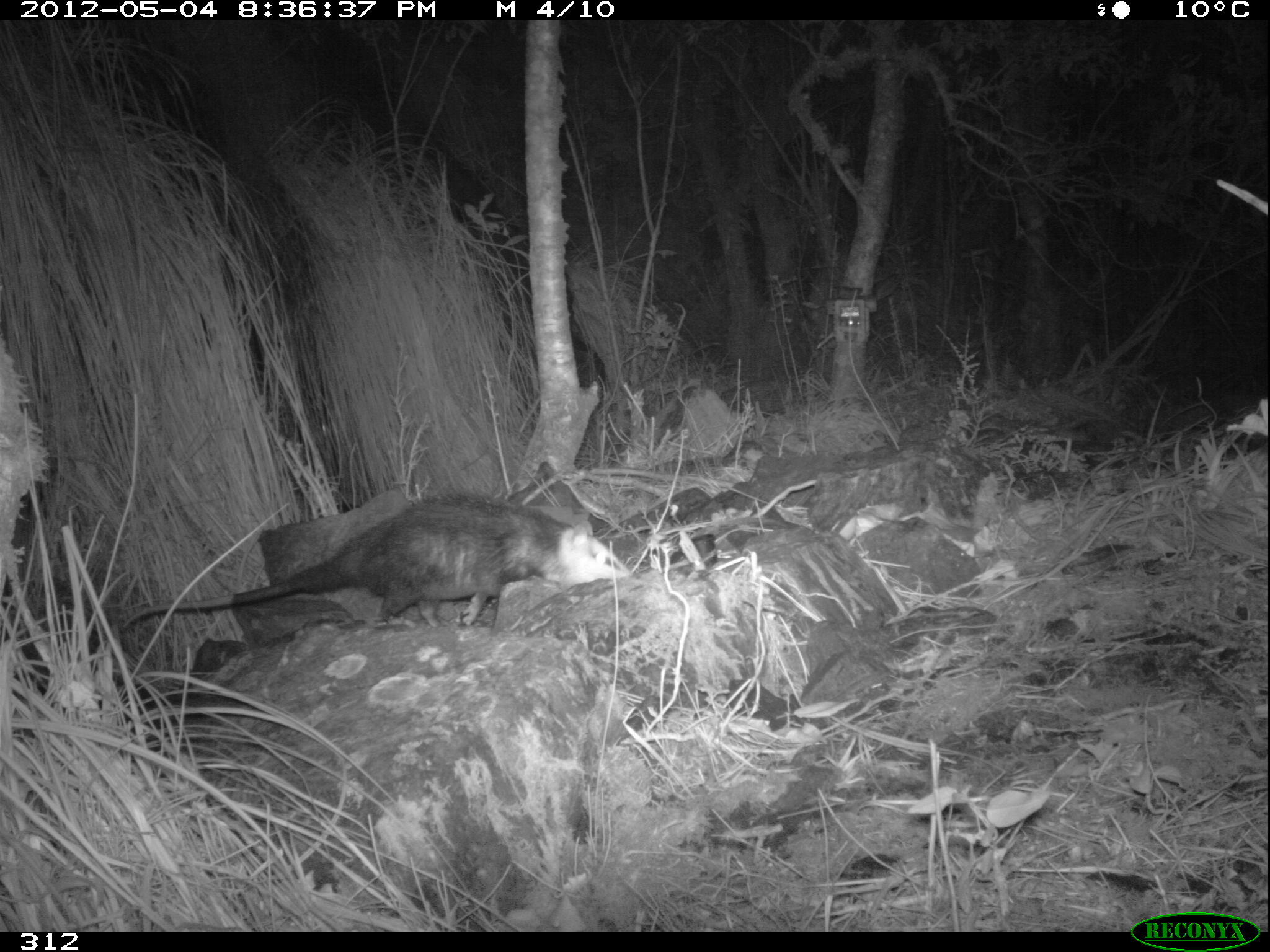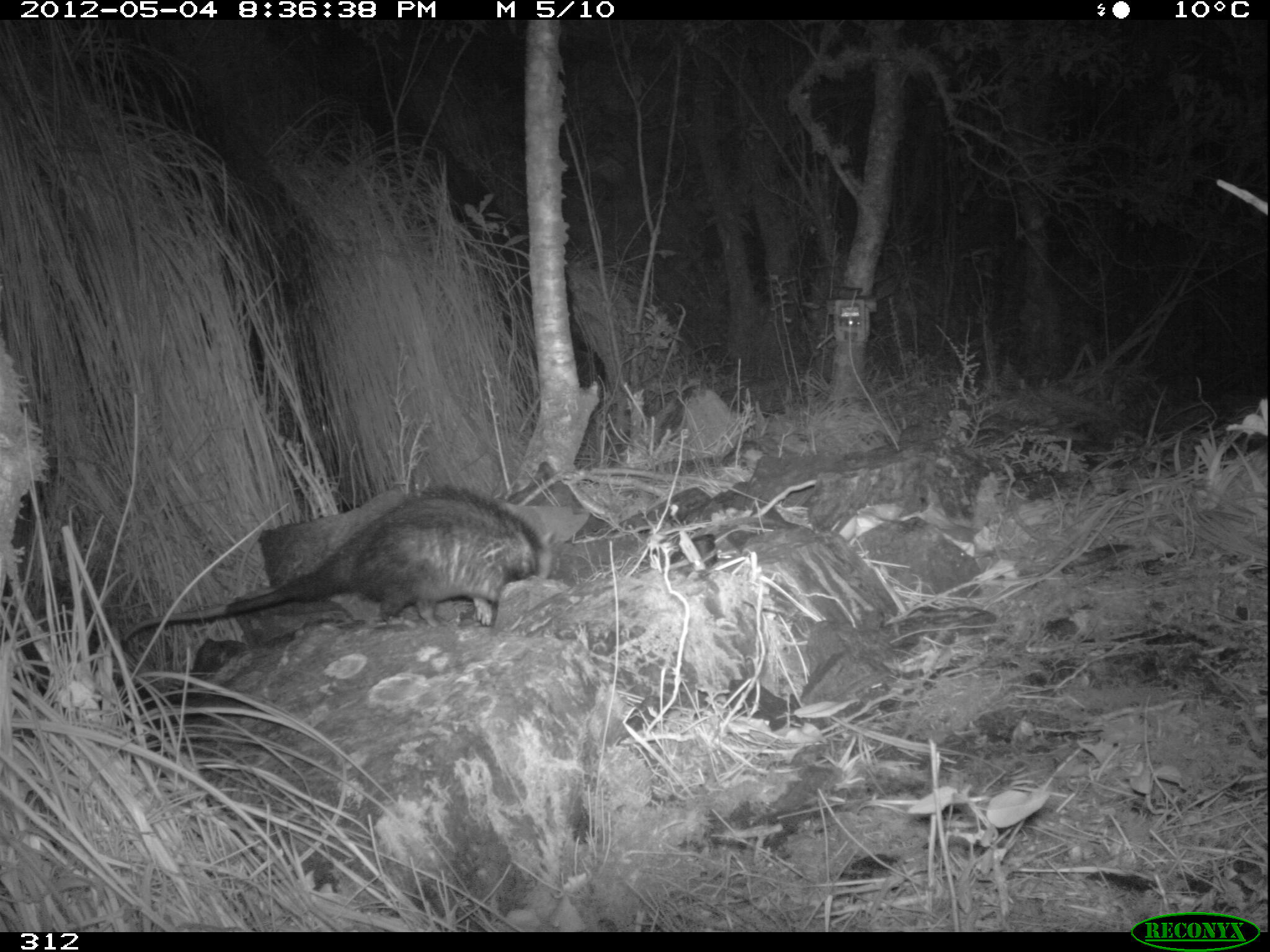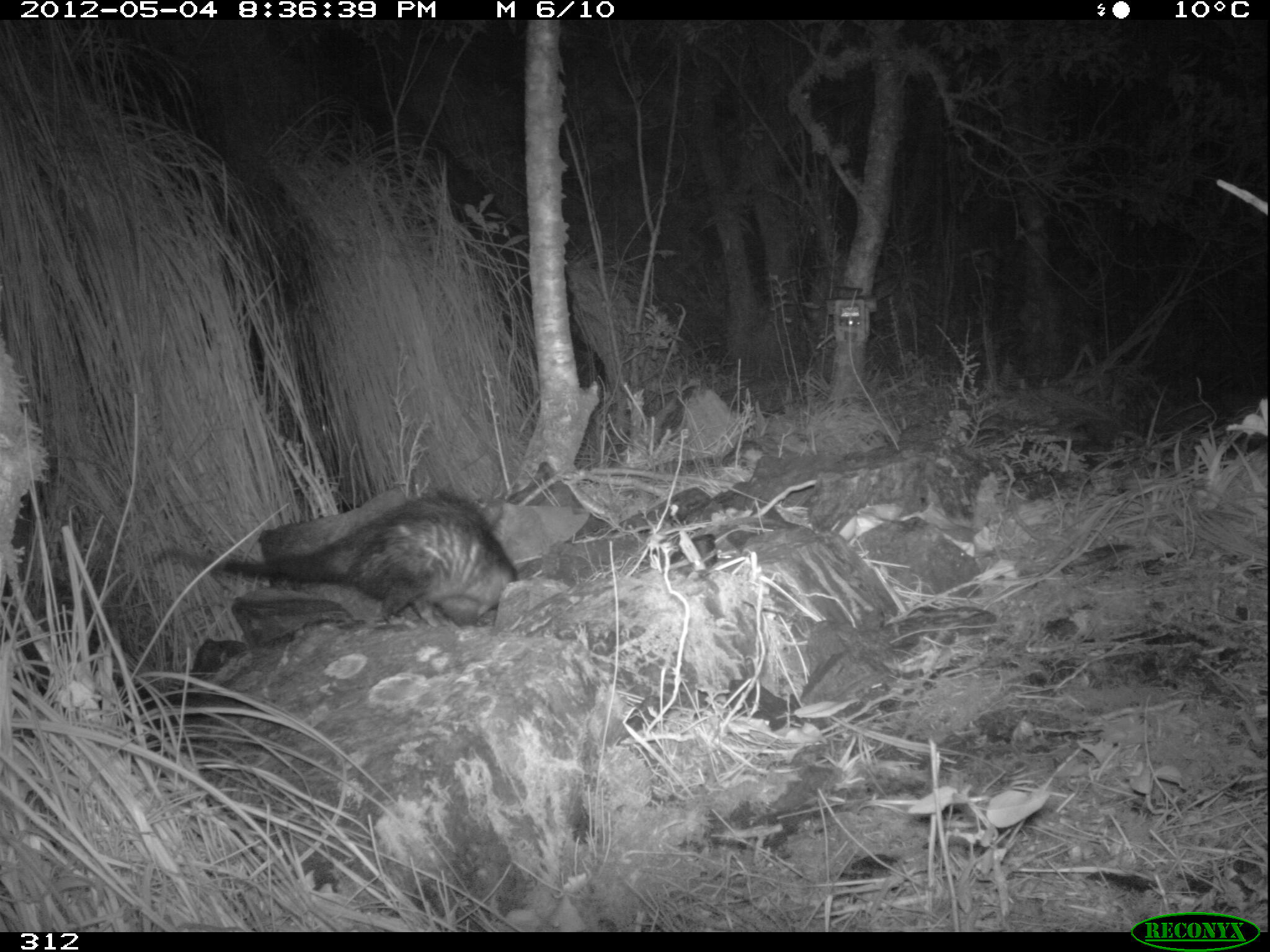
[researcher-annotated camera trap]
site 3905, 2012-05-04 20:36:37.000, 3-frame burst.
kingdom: Animalia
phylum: Chordata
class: Mammalia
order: Didelphimorphia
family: Didelphidae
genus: Didelphis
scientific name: Didelphis pernigra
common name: andean white-eared opossum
Didelphis pernigra (andean white-eared opossum).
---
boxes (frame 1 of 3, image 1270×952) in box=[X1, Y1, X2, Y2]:
didelphis pernigra: box=[119, 492, 633, 631]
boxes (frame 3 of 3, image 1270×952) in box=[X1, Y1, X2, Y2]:
didelphis pernigra: box=[151, 486, 521, 631]